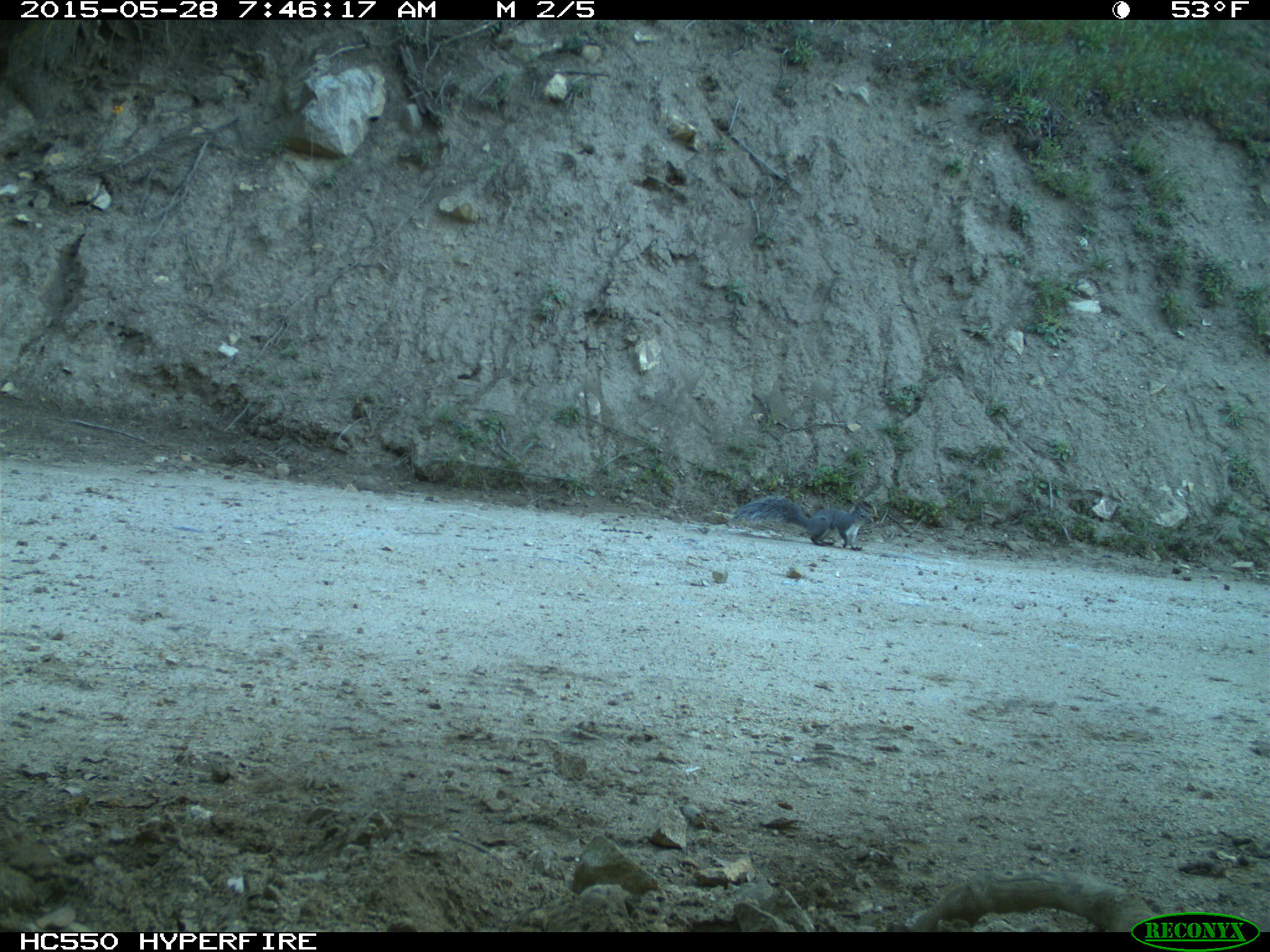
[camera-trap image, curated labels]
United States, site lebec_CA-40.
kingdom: Animalia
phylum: Chordata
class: Mammalia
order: Rodentia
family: Sciuridae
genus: Sciurus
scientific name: Sciurus carolinensis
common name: eastern gray squirrel